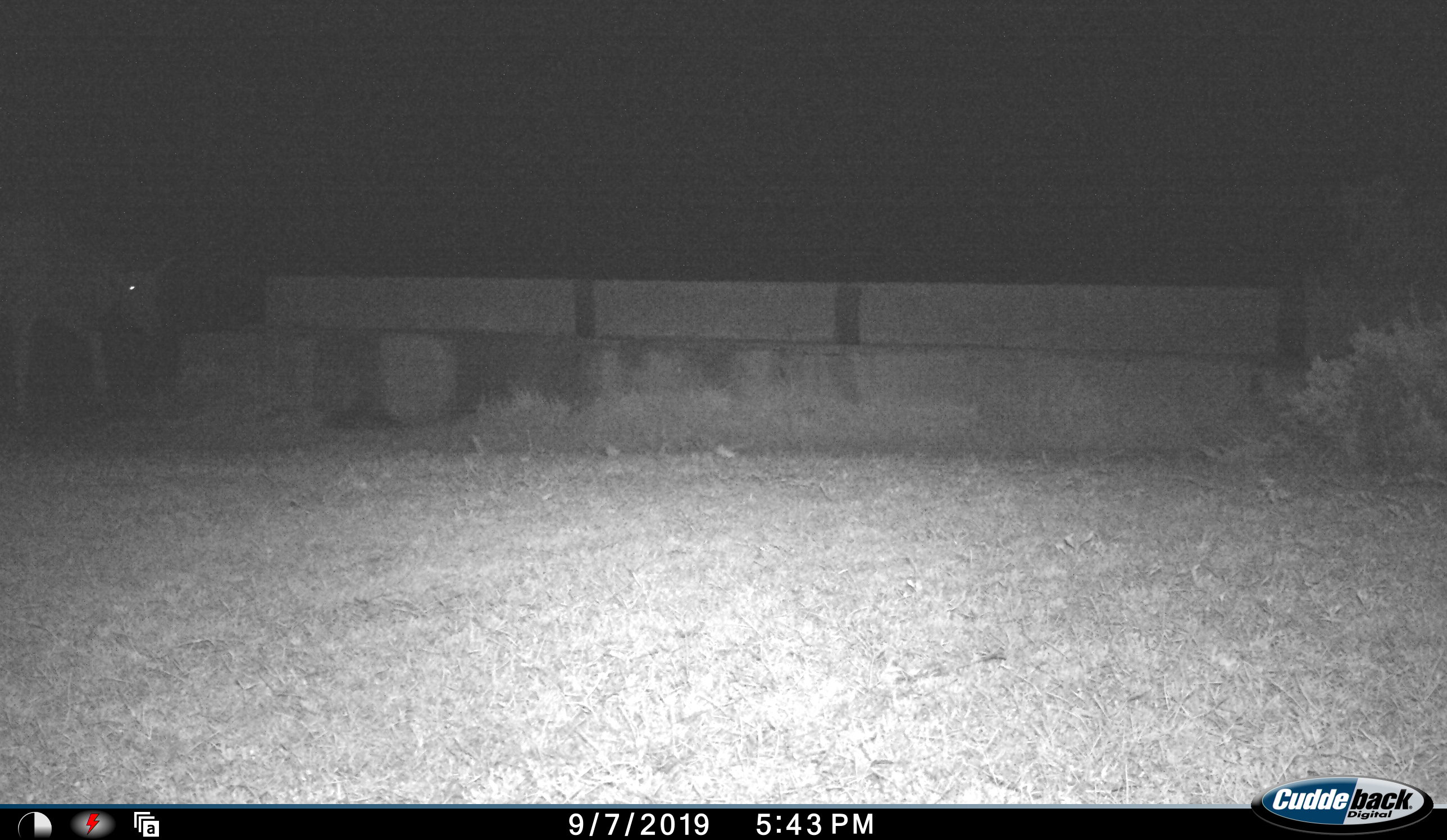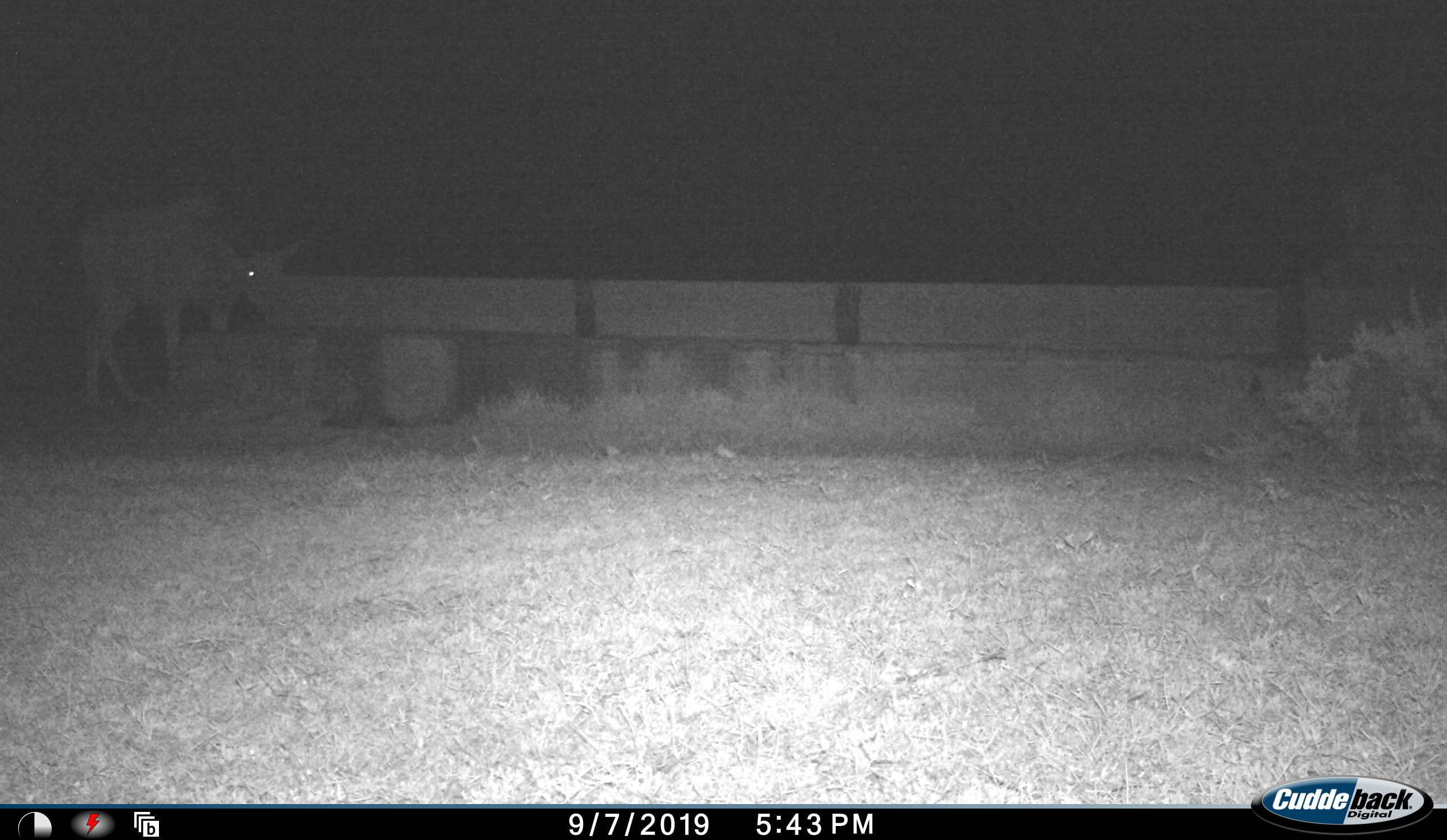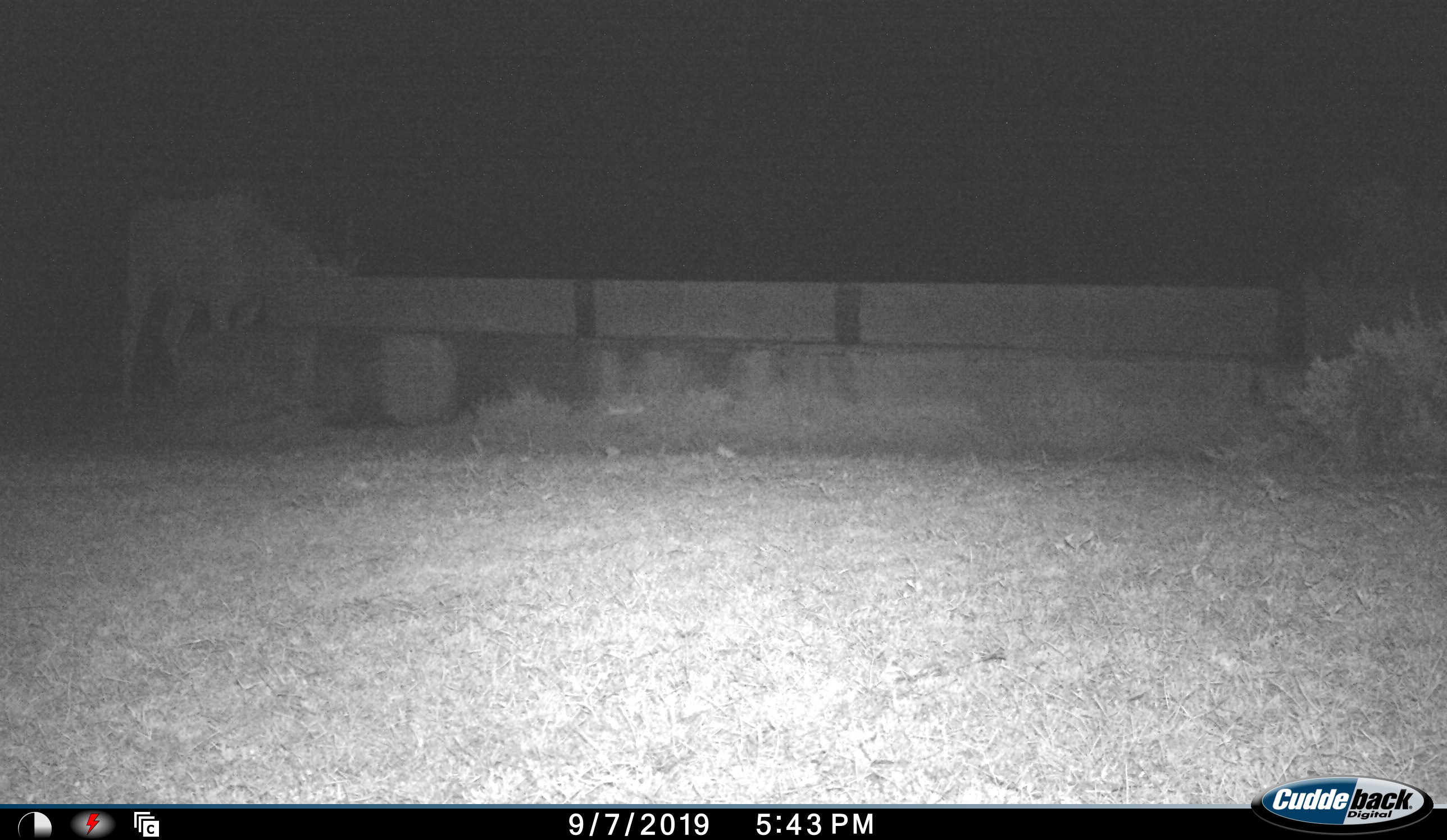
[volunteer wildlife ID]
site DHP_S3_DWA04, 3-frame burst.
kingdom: Animalia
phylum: Chordata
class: Mammalia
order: Artiodactyla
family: Bovidae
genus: Tragelaphus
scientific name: Tragelaphus oryx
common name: eland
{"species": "eland (Tragelaphus oryx)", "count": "1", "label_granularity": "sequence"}